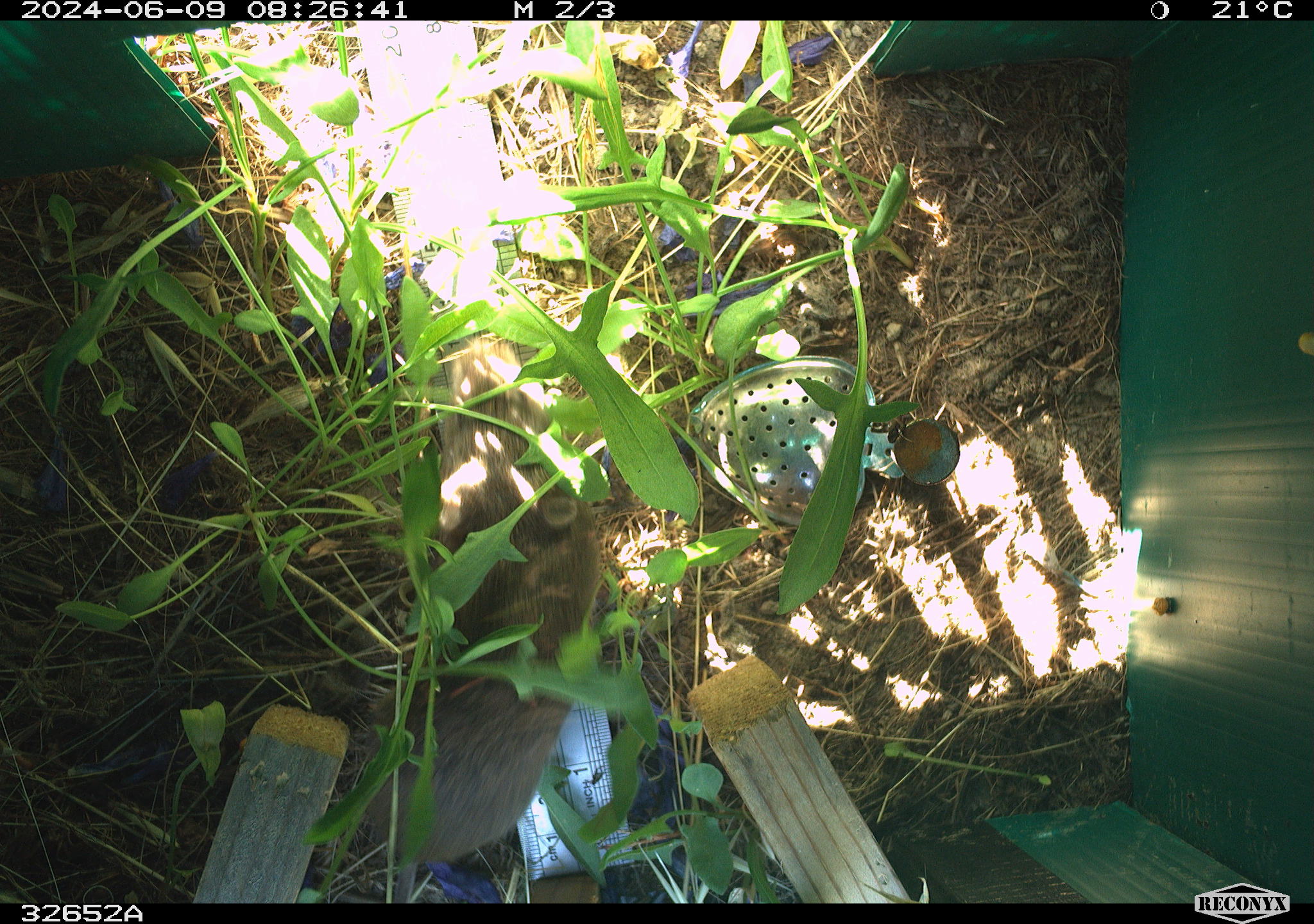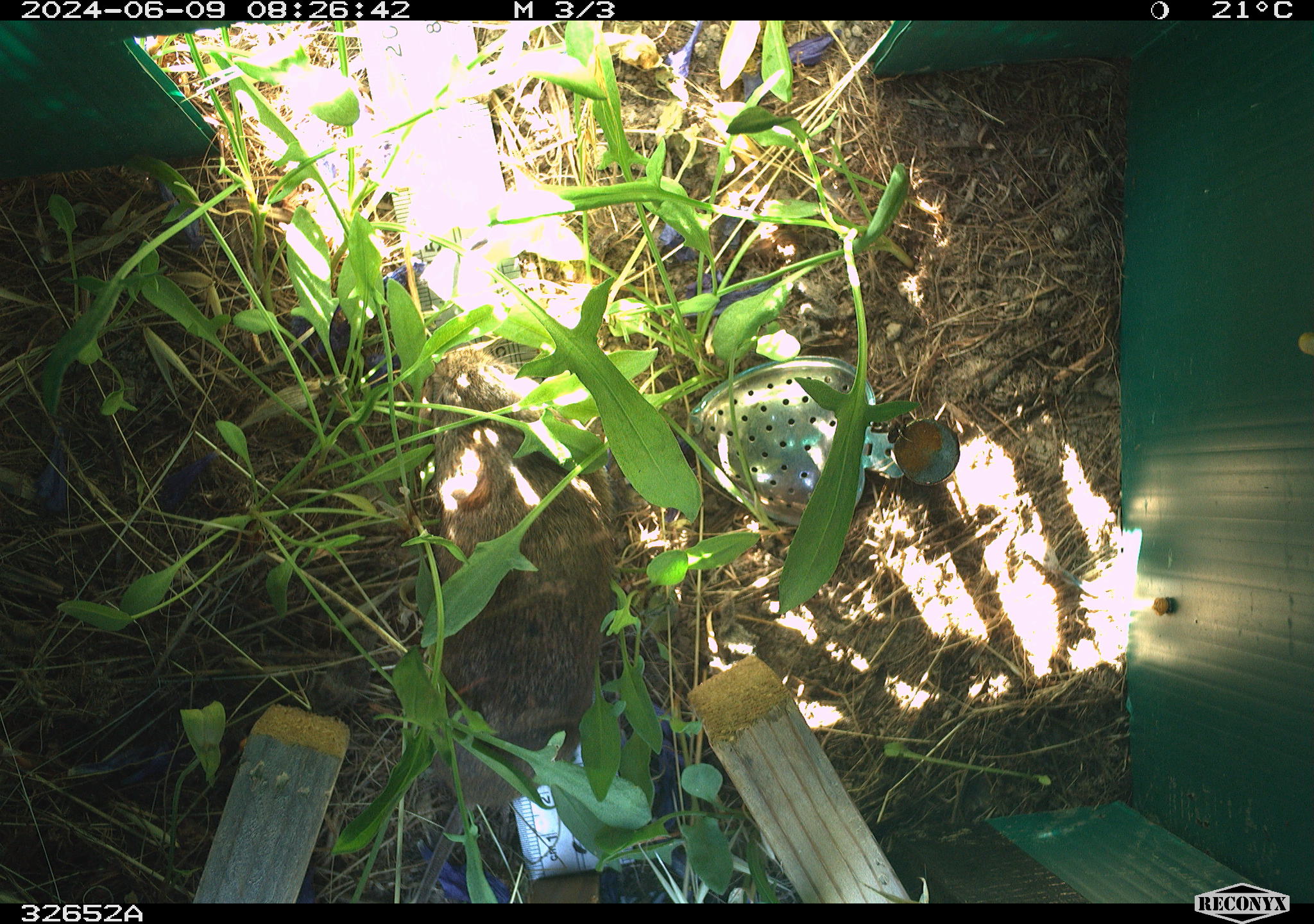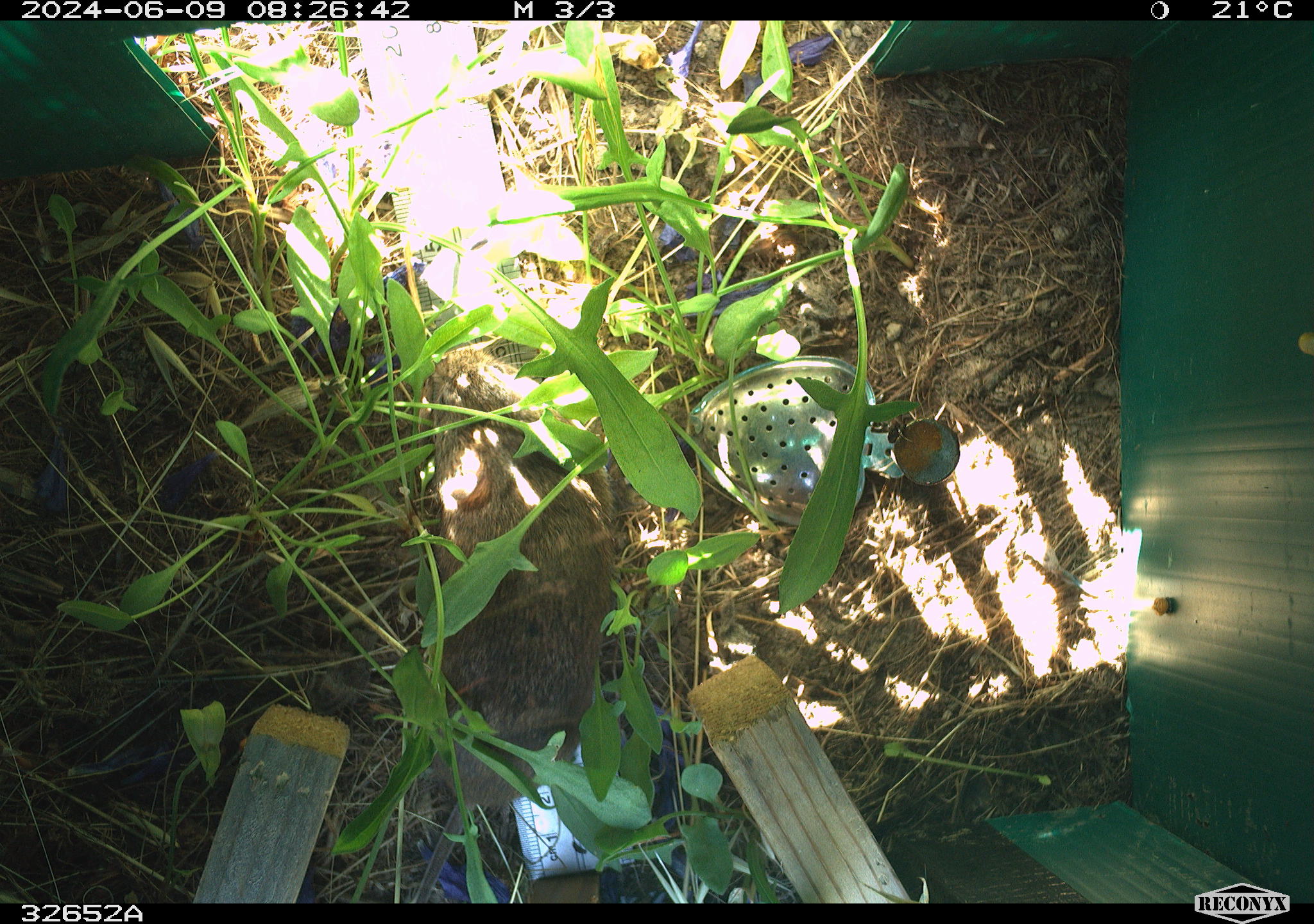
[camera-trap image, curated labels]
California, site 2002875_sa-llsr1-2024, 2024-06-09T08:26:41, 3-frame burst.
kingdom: Animalia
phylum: Chordata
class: Mammalia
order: Rodentia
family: Cricetidae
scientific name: Arvicolinae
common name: voles, lemmings, and muskrats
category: arvicolinae subfamily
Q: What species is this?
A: Arvicolinae subfamily (voles, lemmings, and muskrats) (Arvicolinae).